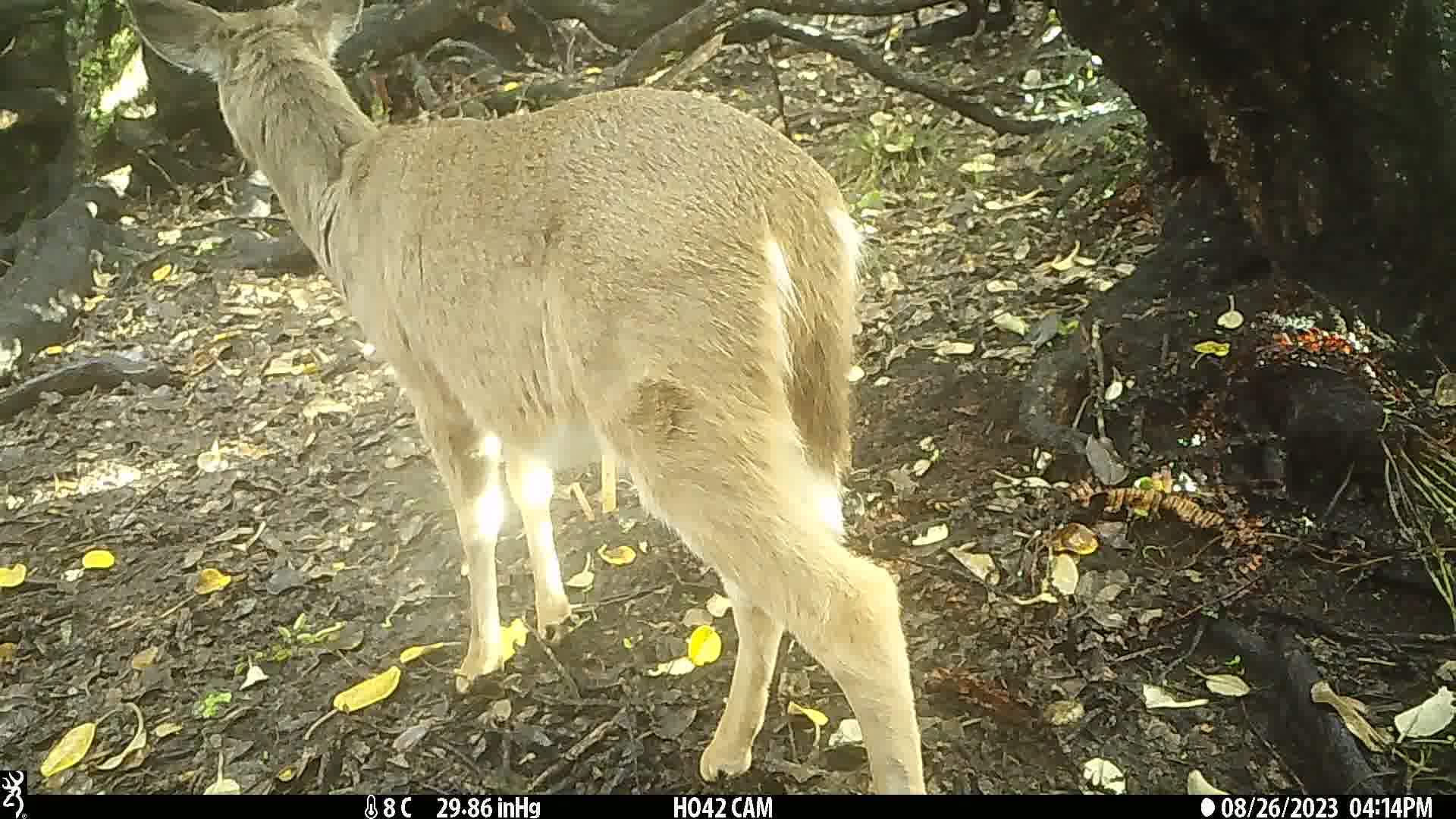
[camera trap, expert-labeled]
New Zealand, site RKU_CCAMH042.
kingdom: Animalia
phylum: Chordata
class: Mammalia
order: Artiodactyla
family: Cervidae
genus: Odocoileus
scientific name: Odocoileus virginianus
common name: white-tailed deer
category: white tailed deer